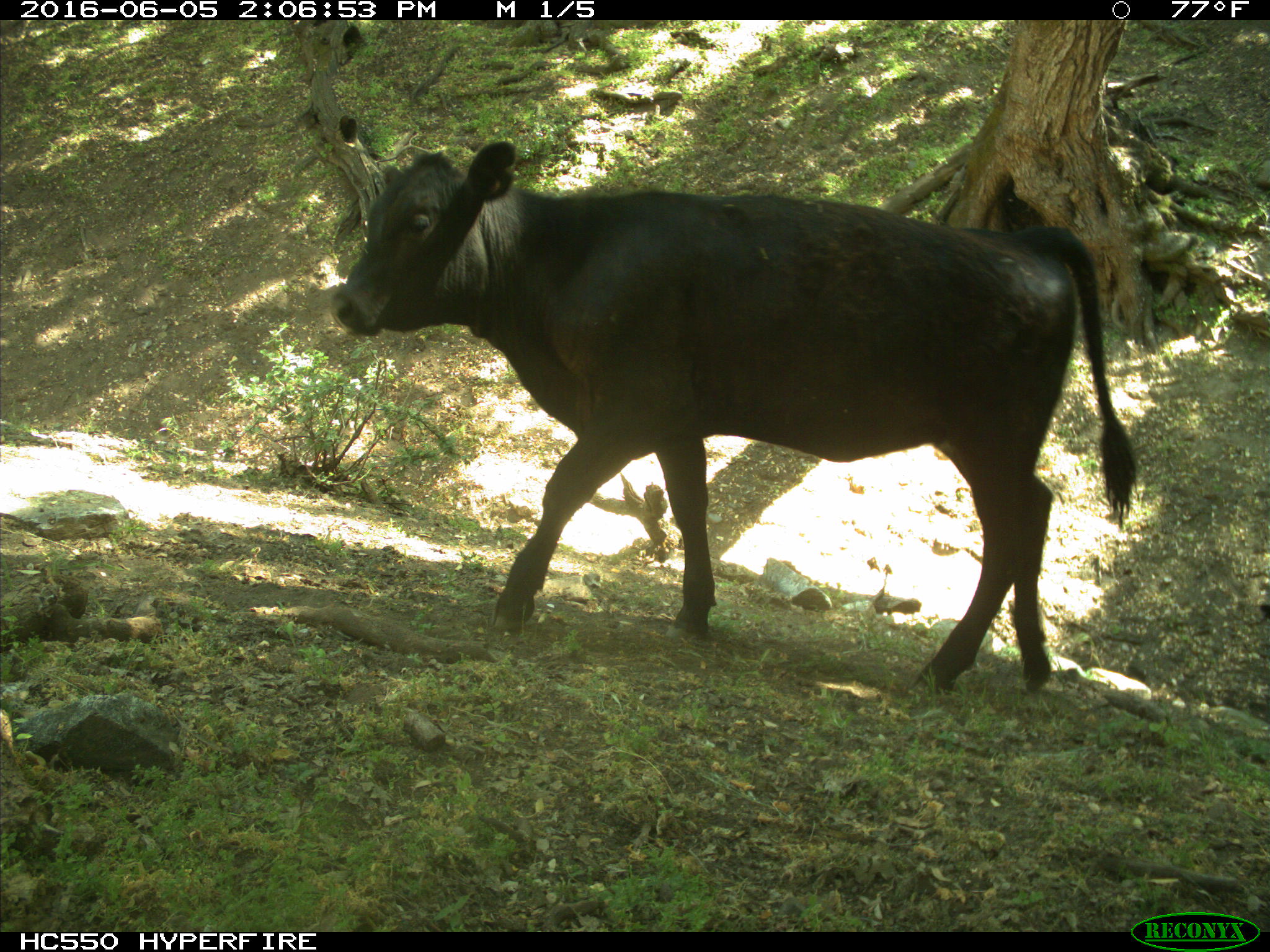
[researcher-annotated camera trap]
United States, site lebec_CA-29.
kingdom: Animalia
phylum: Chordata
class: Mammalia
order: Artiodactyla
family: Bovidae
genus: Bos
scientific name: Bos taurus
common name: domestic cow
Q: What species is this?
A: Bos taurus (domestic cow).